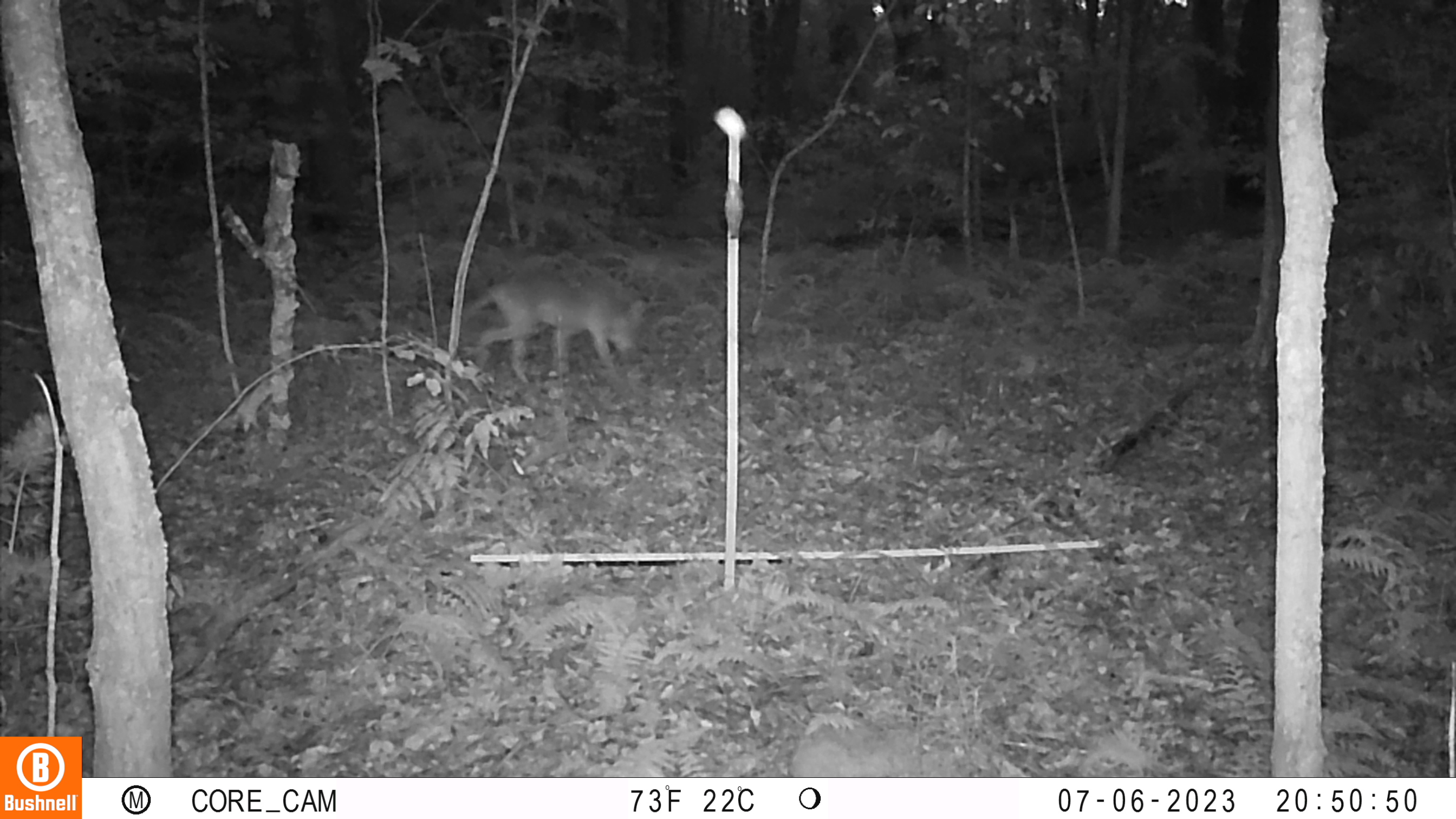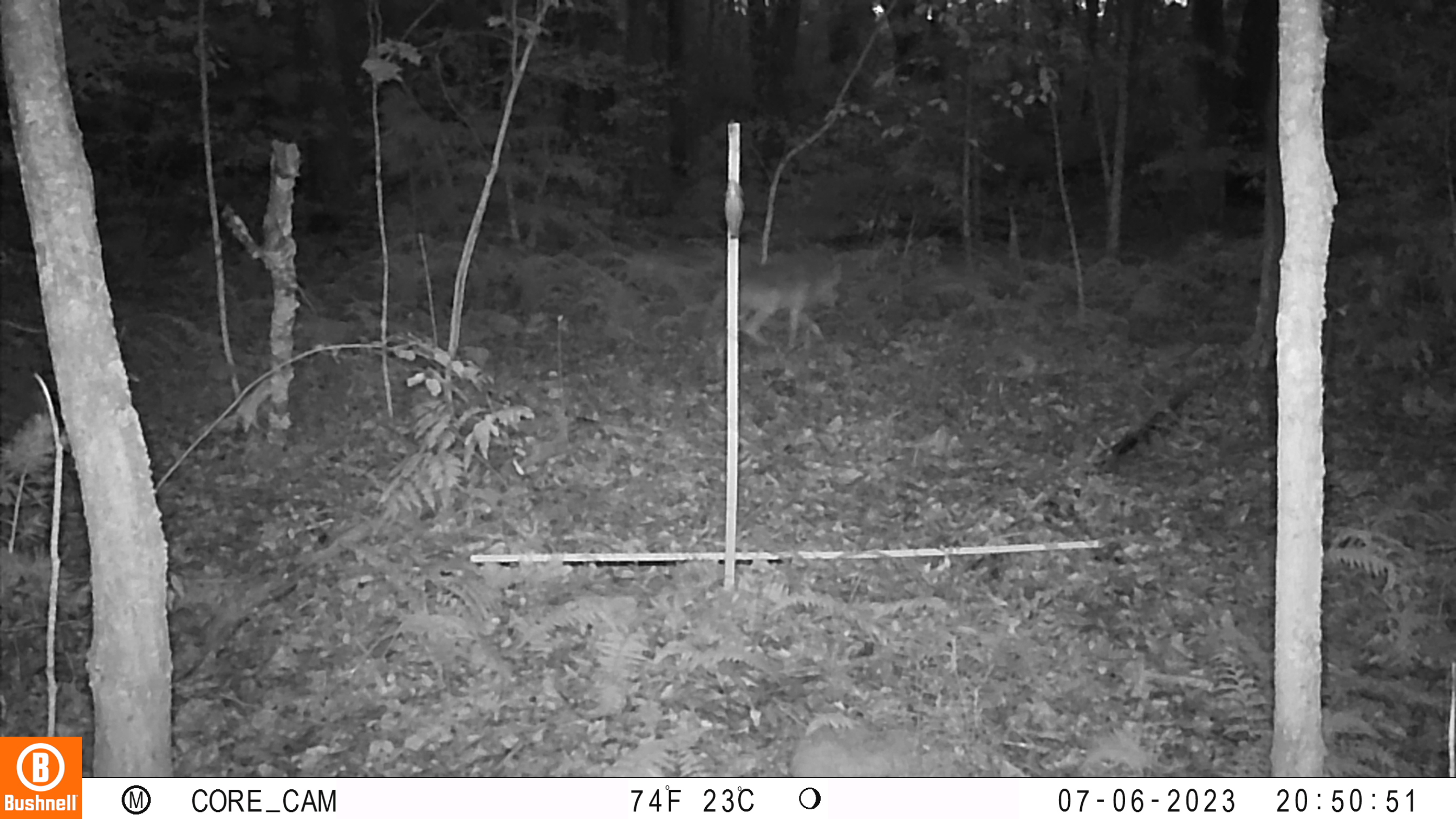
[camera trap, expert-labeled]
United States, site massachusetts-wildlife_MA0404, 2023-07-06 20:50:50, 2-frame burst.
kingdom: Animalia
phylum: Chordata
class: Mammalia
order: Carnivora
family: Canidae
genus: Canis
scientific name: Canis latrans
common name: coyote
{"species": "coyote (Canis latrans)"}